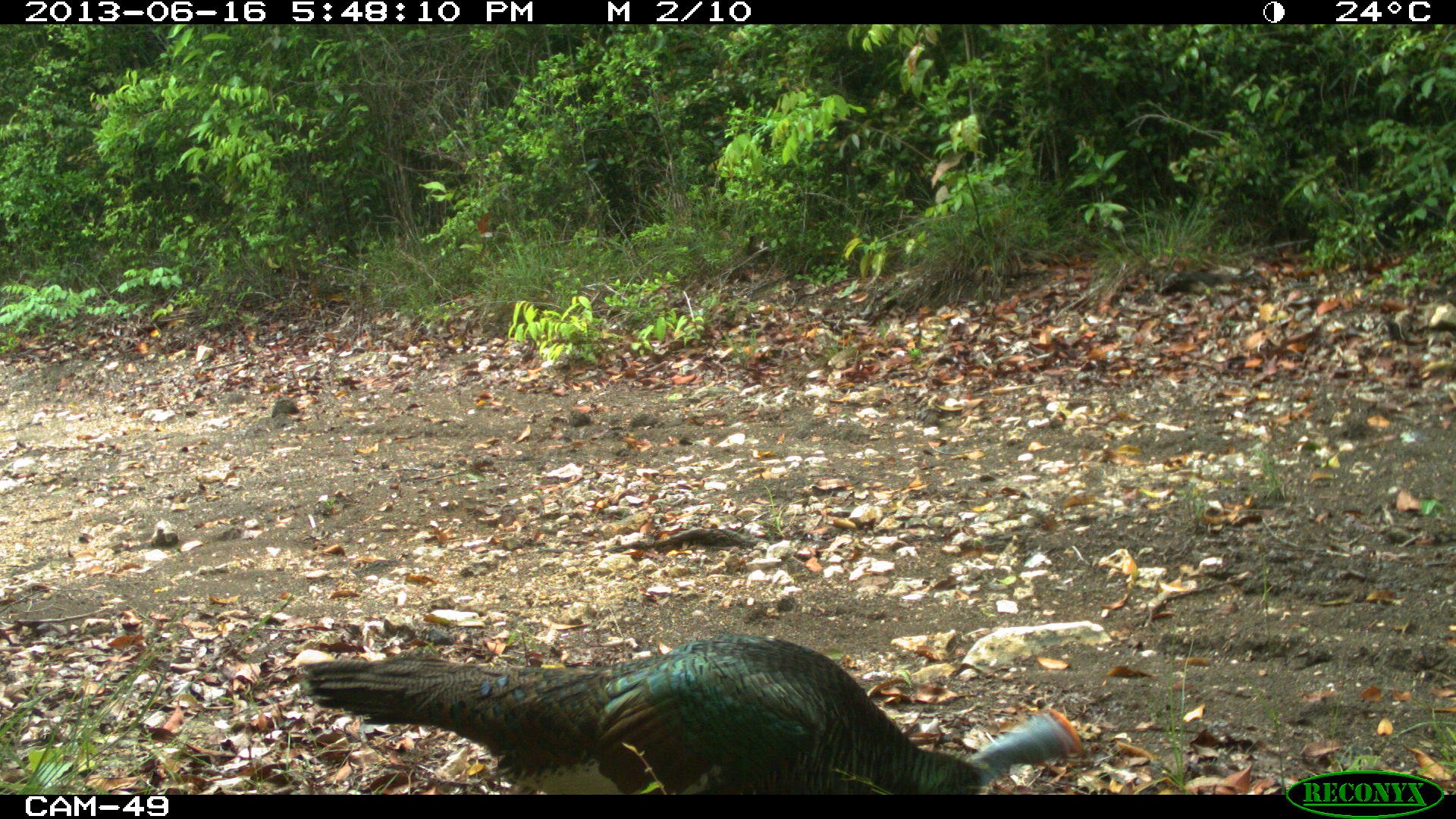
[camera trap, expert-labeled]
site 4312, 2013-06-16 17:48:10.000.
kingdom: Animalia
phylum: Chordata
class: Aves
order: Galliformes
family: Phasianidae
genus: Meleagris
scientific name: Meleagris ocellata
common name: ocellated turkey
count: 2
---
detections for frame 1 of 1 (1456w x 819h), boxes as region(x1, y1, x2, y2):
meleagris ocellata: region(299, 631, 1093, 793)